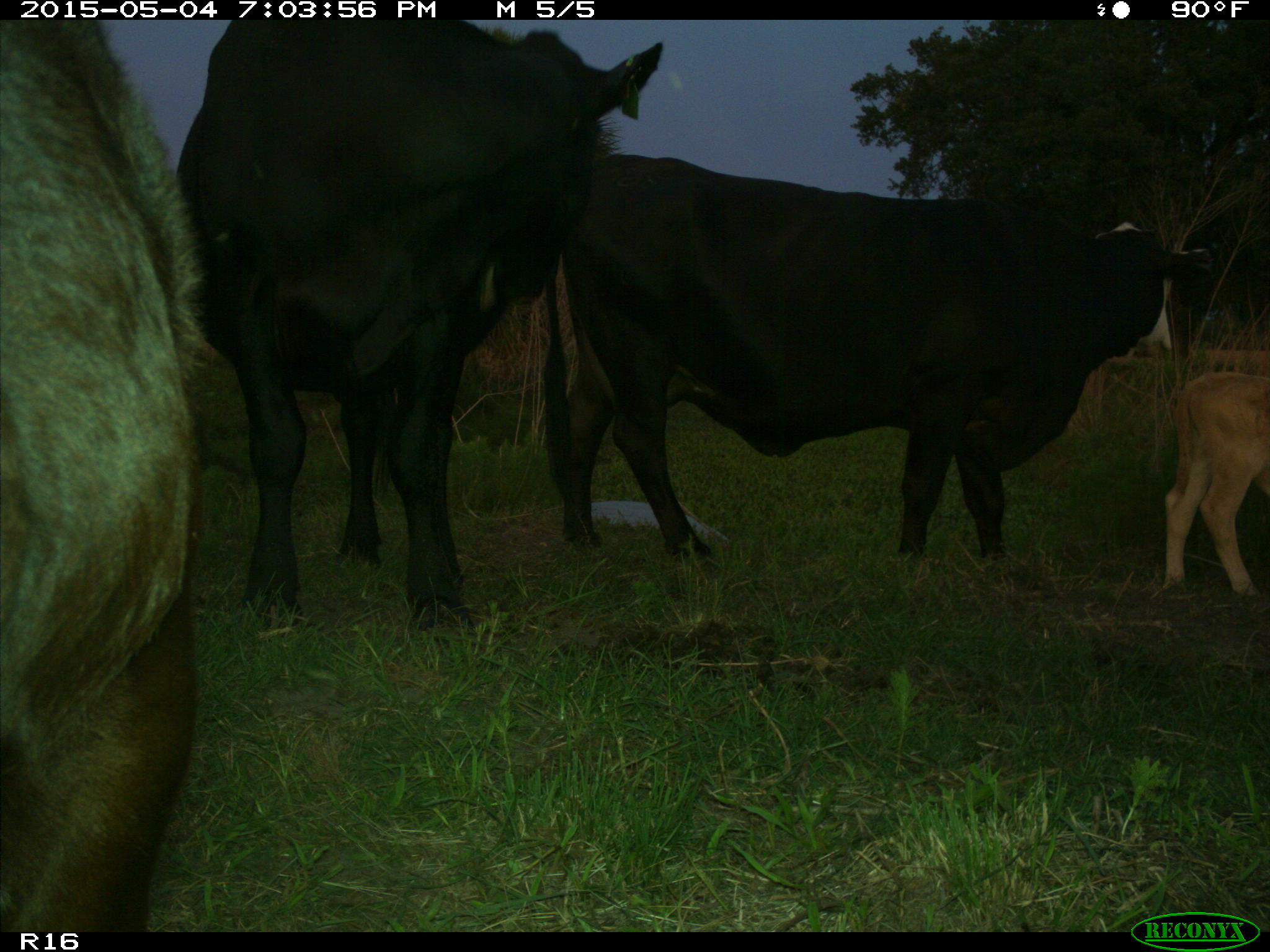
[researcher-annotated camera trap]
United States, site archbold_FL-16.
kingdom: Animalia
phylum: Chordata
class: Mammalia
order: Artiodactyla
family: Bovidae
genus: Bos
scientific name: Bos taurus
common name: domestic cow